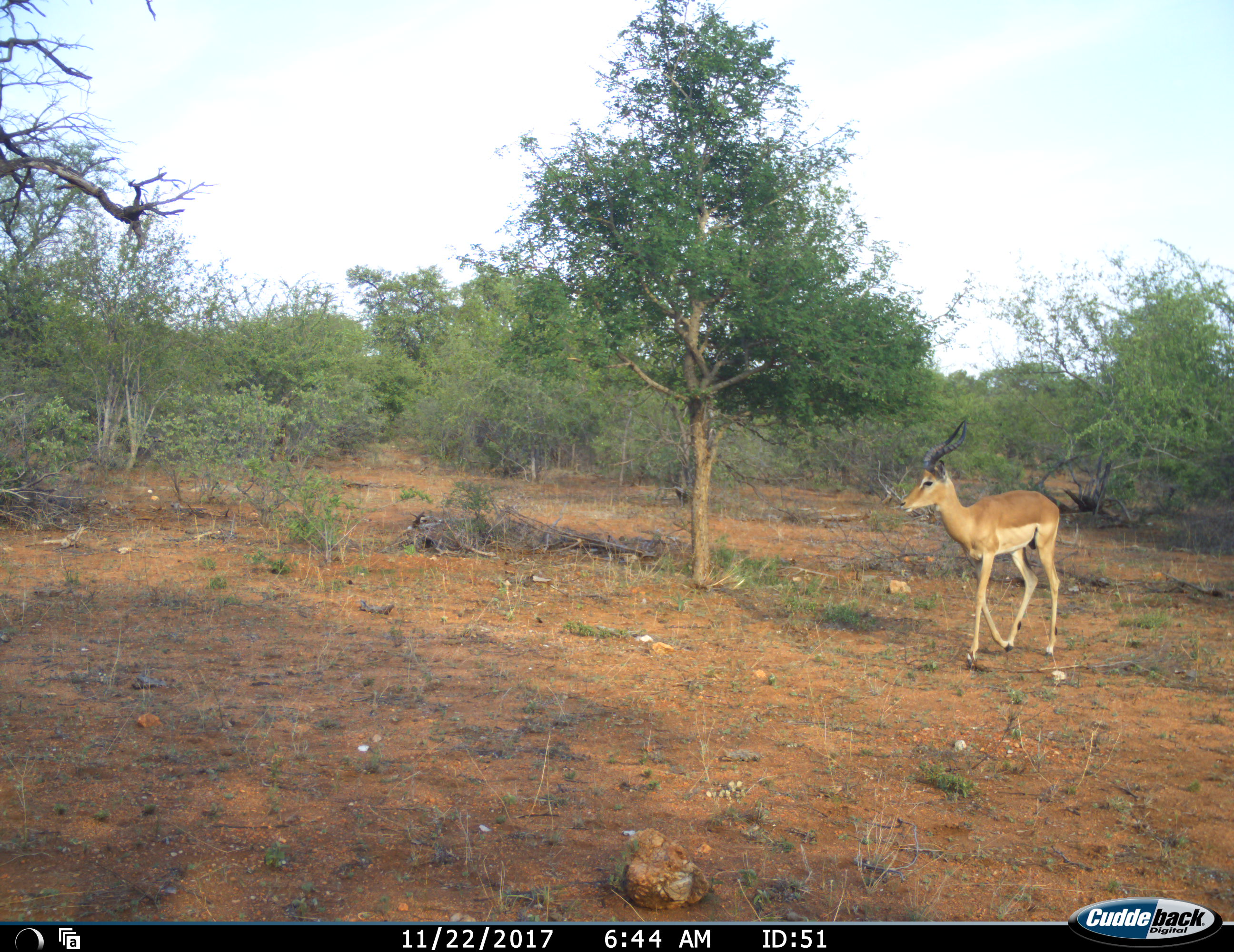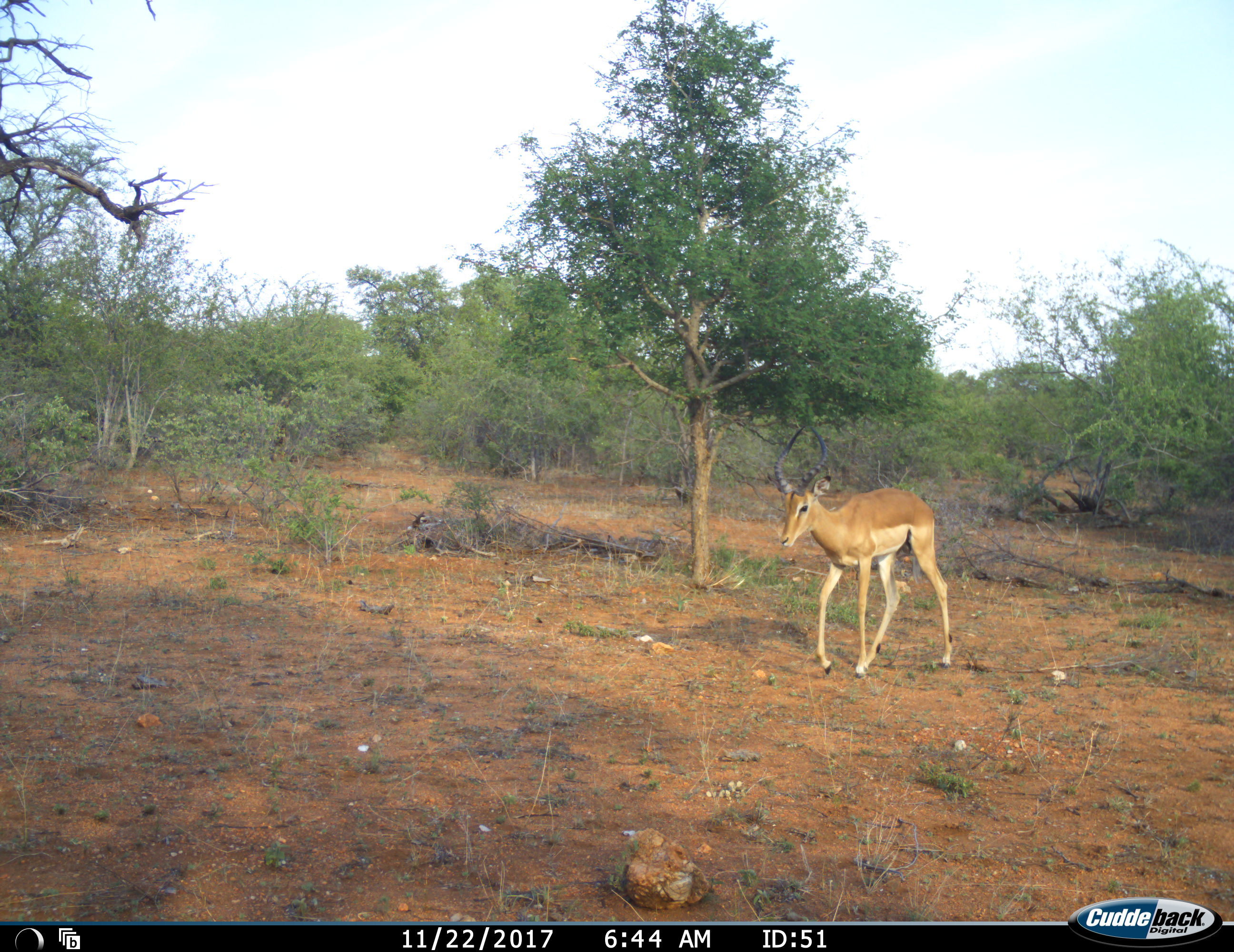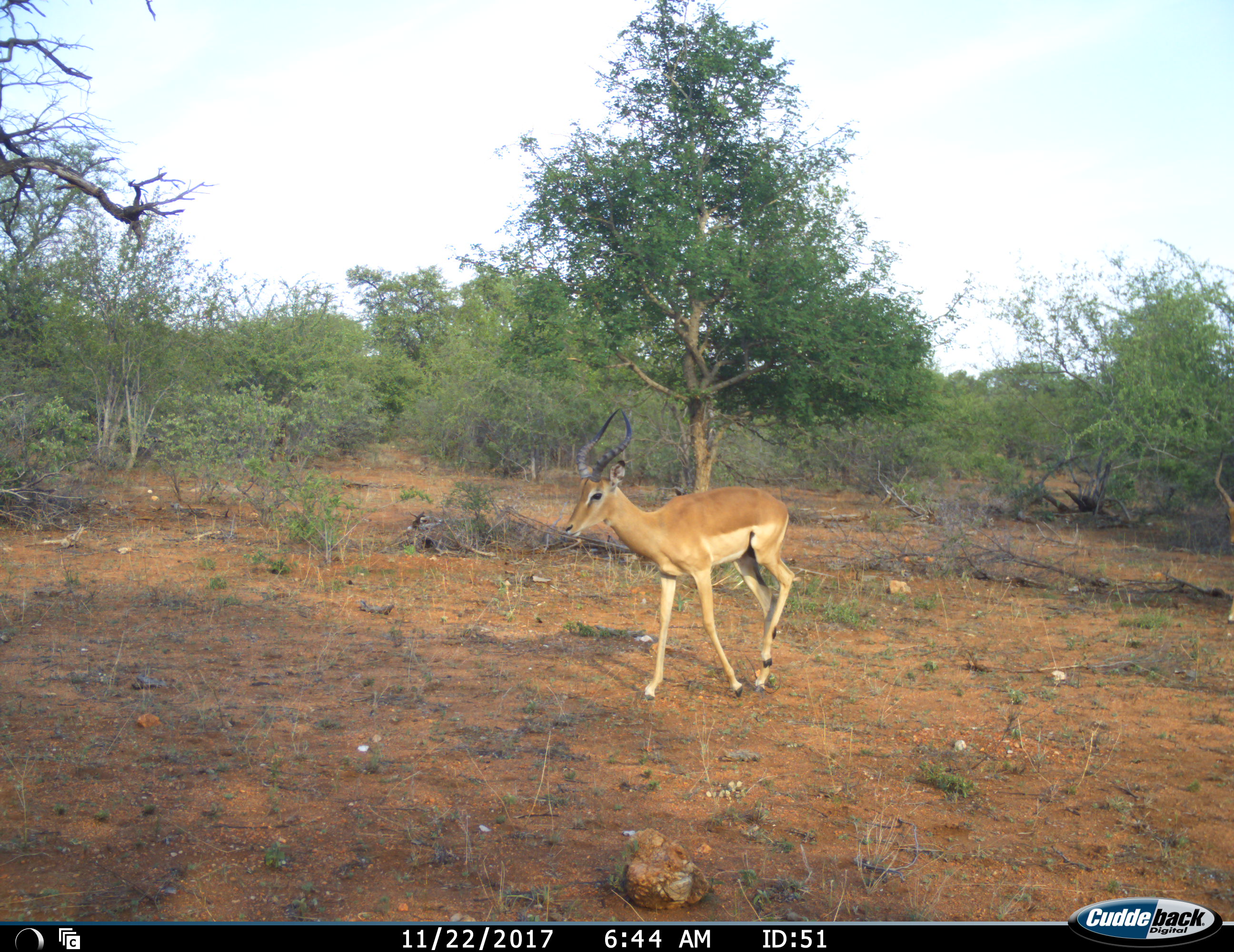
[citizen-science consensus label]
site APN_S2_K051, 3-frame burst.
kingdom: Animalia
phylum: Chordata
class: Mammalia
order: Artiodactyla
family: Bovidae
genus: Aepyceros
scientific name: Aepyceros melampus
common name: impala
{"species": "impala (Aepyceros melampus)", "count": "1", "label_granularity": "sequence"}